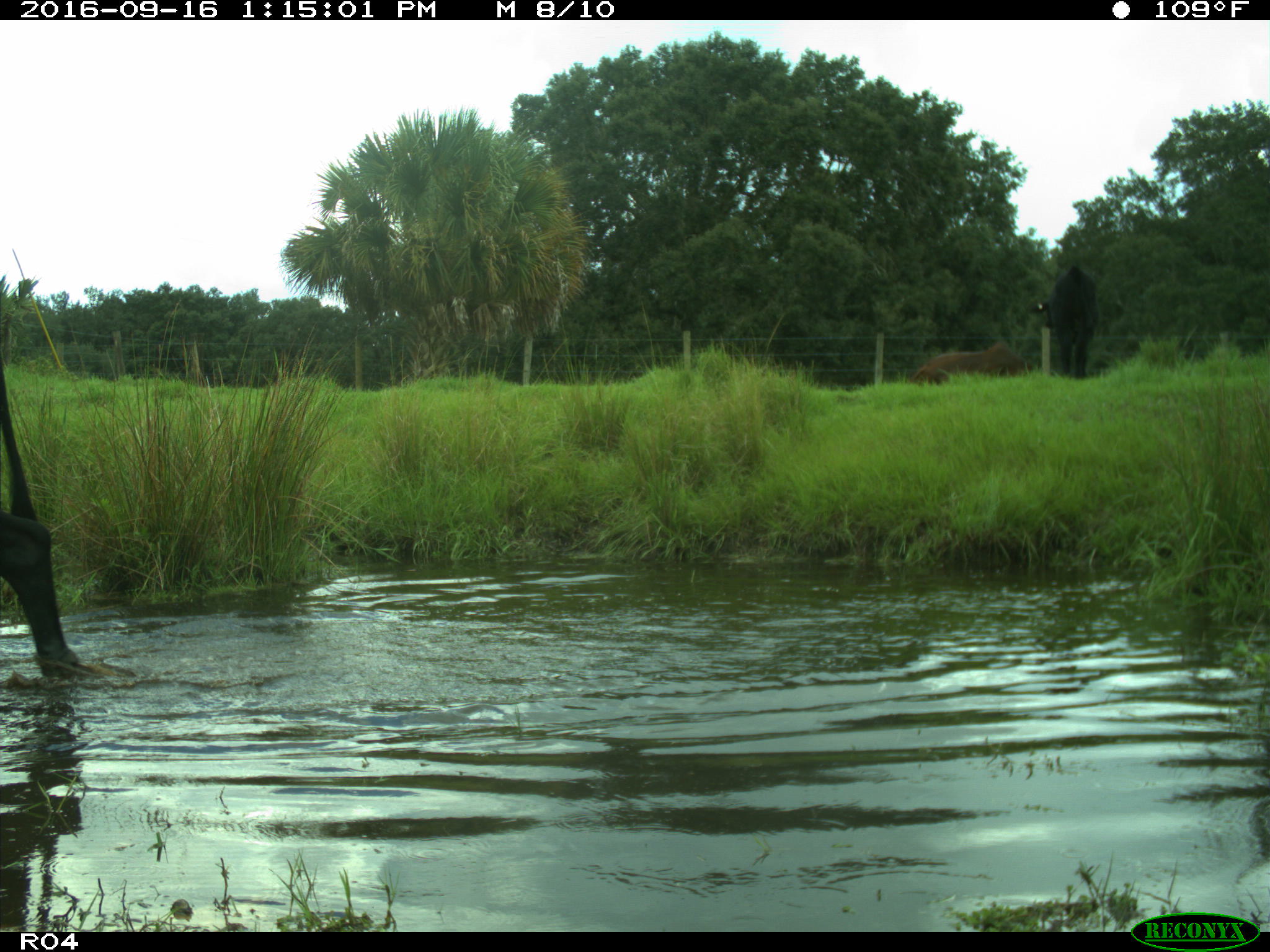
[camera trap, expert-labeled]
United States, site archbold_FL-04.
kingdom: Animalia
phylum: Chordata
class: Mammalia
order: Artiodactyla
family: Bovidae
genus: Bos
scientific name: Bos taurus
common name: domestic cow